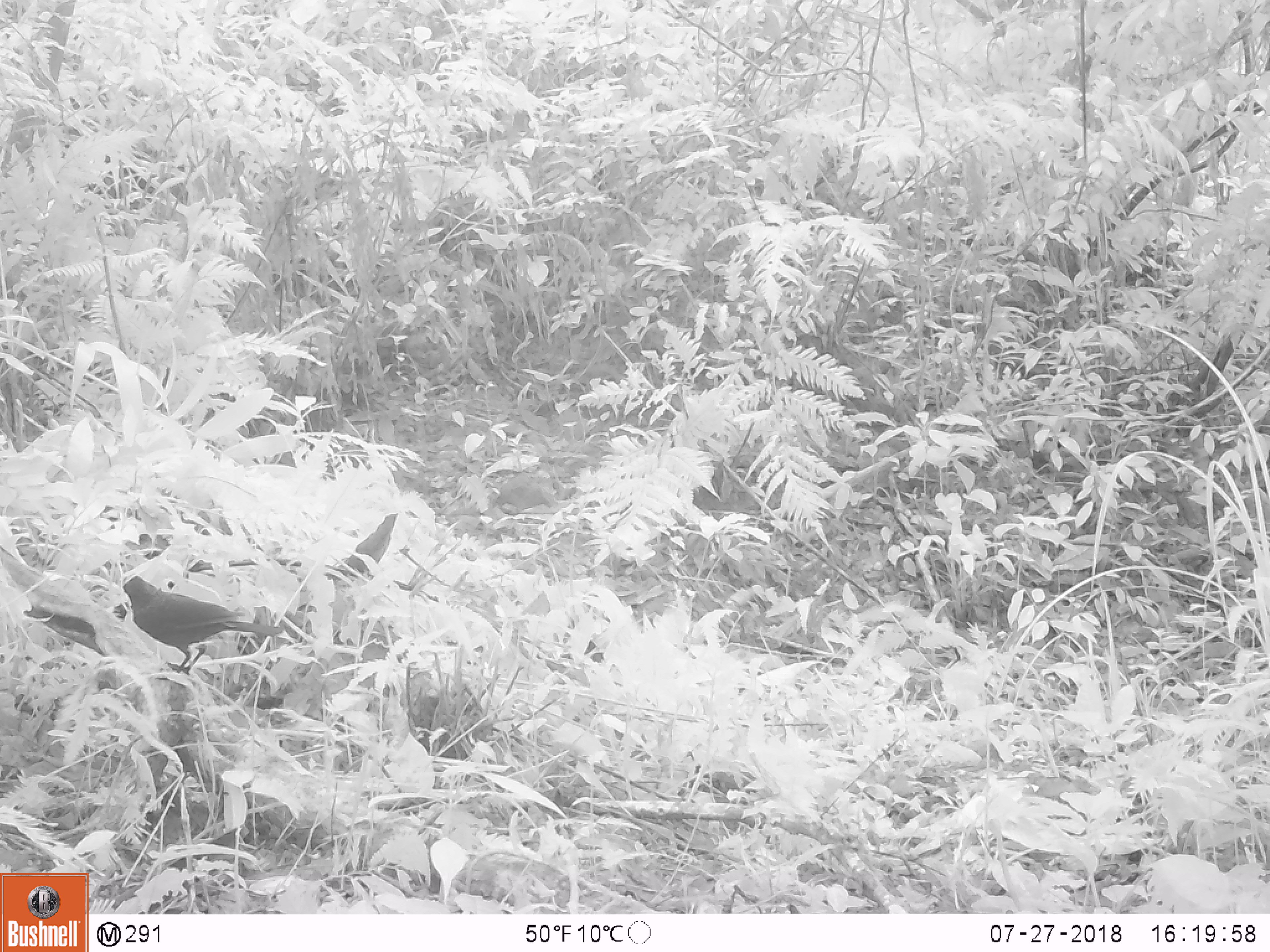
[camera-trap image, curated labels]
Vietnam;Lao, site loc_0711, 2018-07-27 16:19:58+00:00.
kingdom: Animalia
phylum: Chordata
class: Aves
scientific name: Aves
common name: bird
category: unidentified bird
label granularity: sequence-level